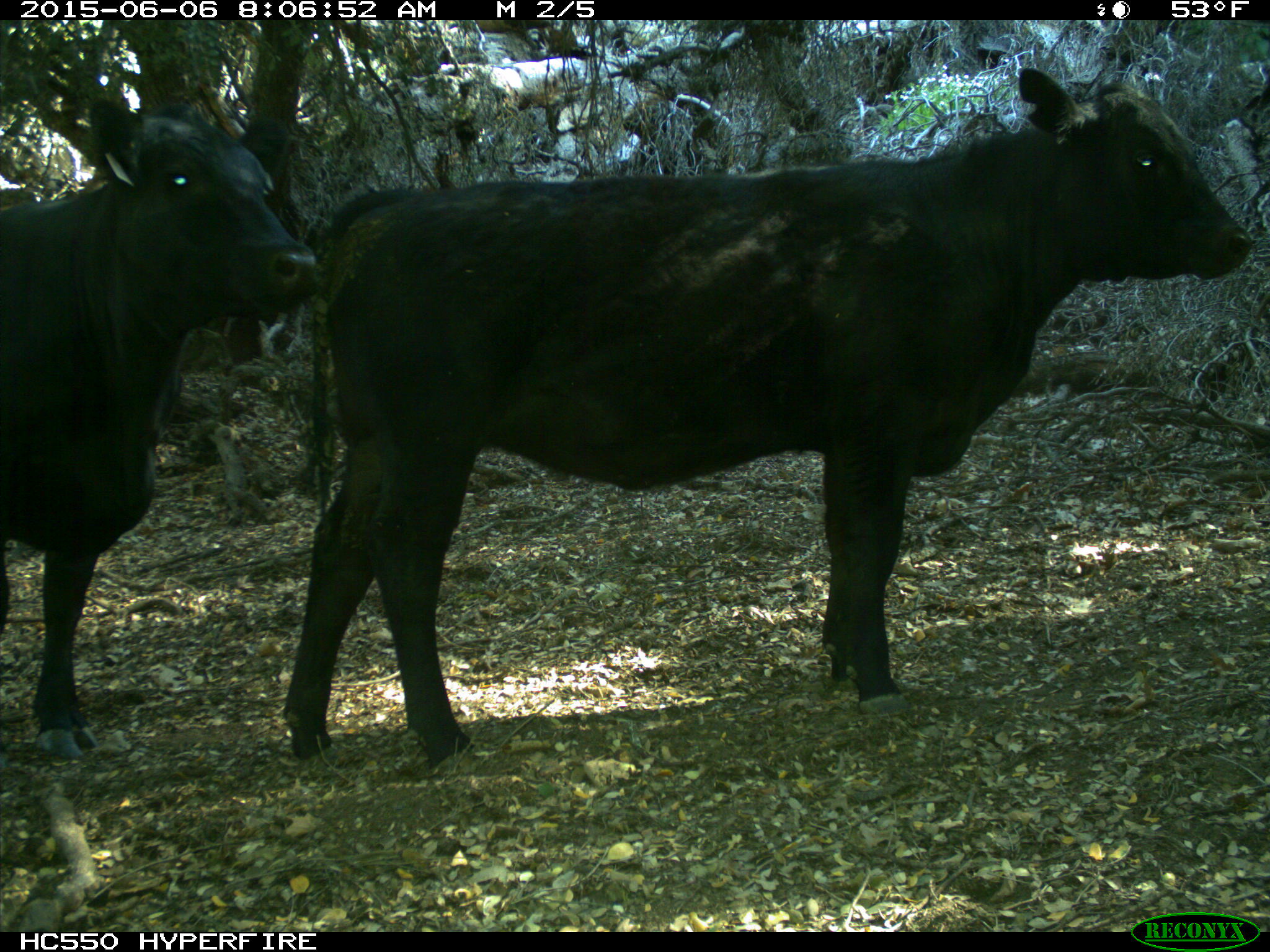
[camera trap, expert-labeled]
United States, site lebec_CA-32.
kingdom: Animalia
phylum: Chordata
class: Mammalia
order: Artiodactyla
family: Bovidae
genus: Bos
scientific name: Bos taurus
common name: domestic cow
Bos taurus (domestic cow).